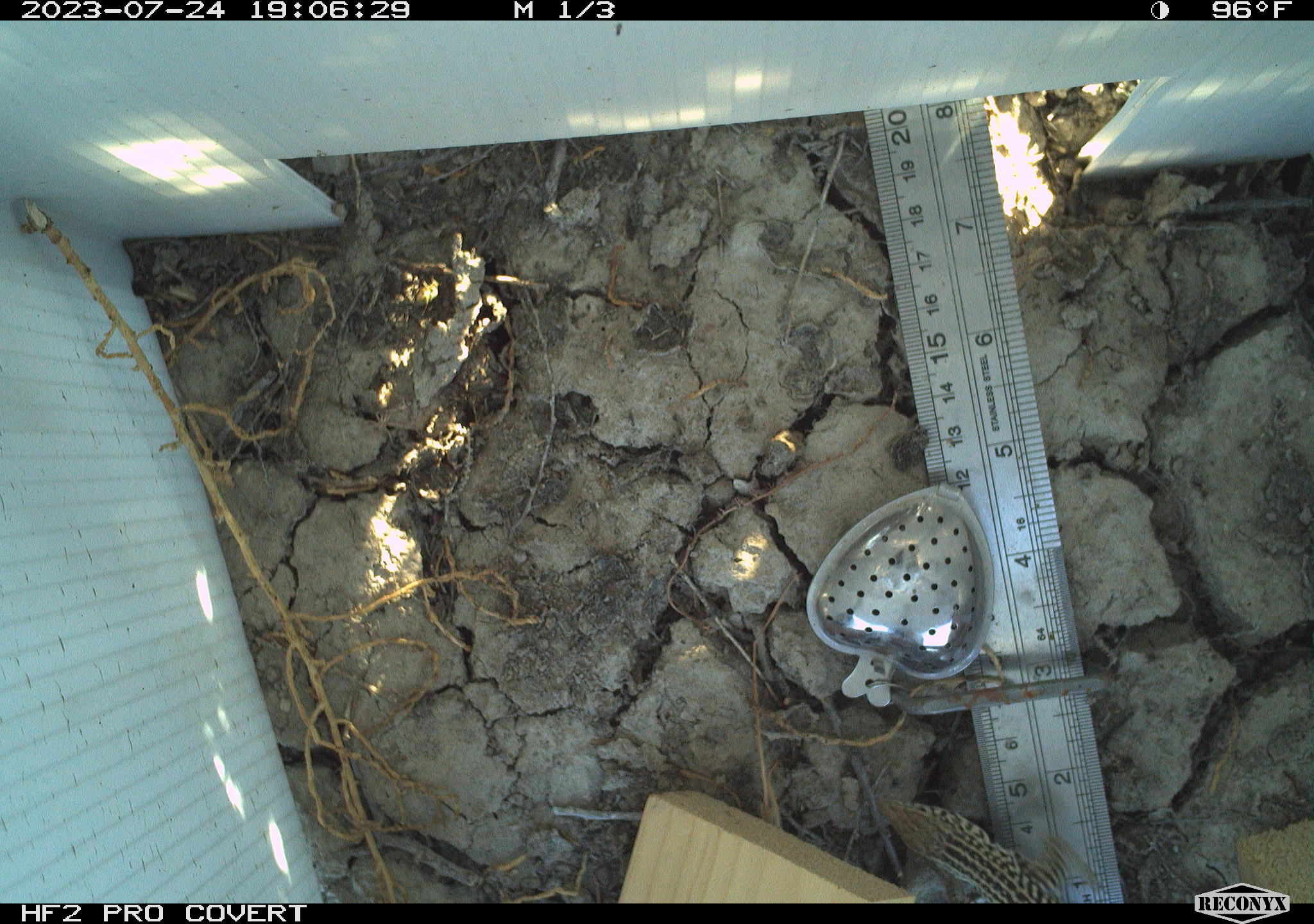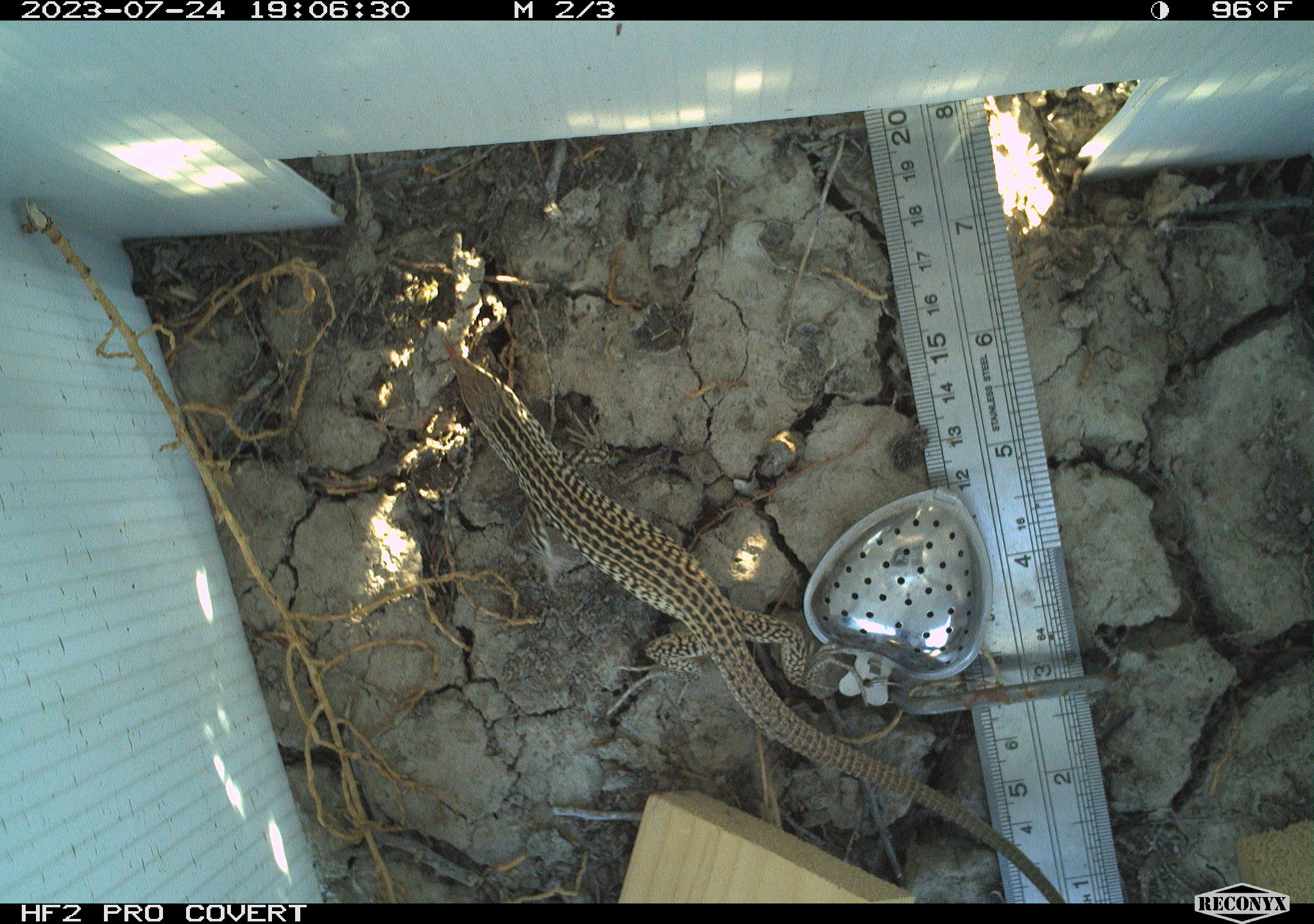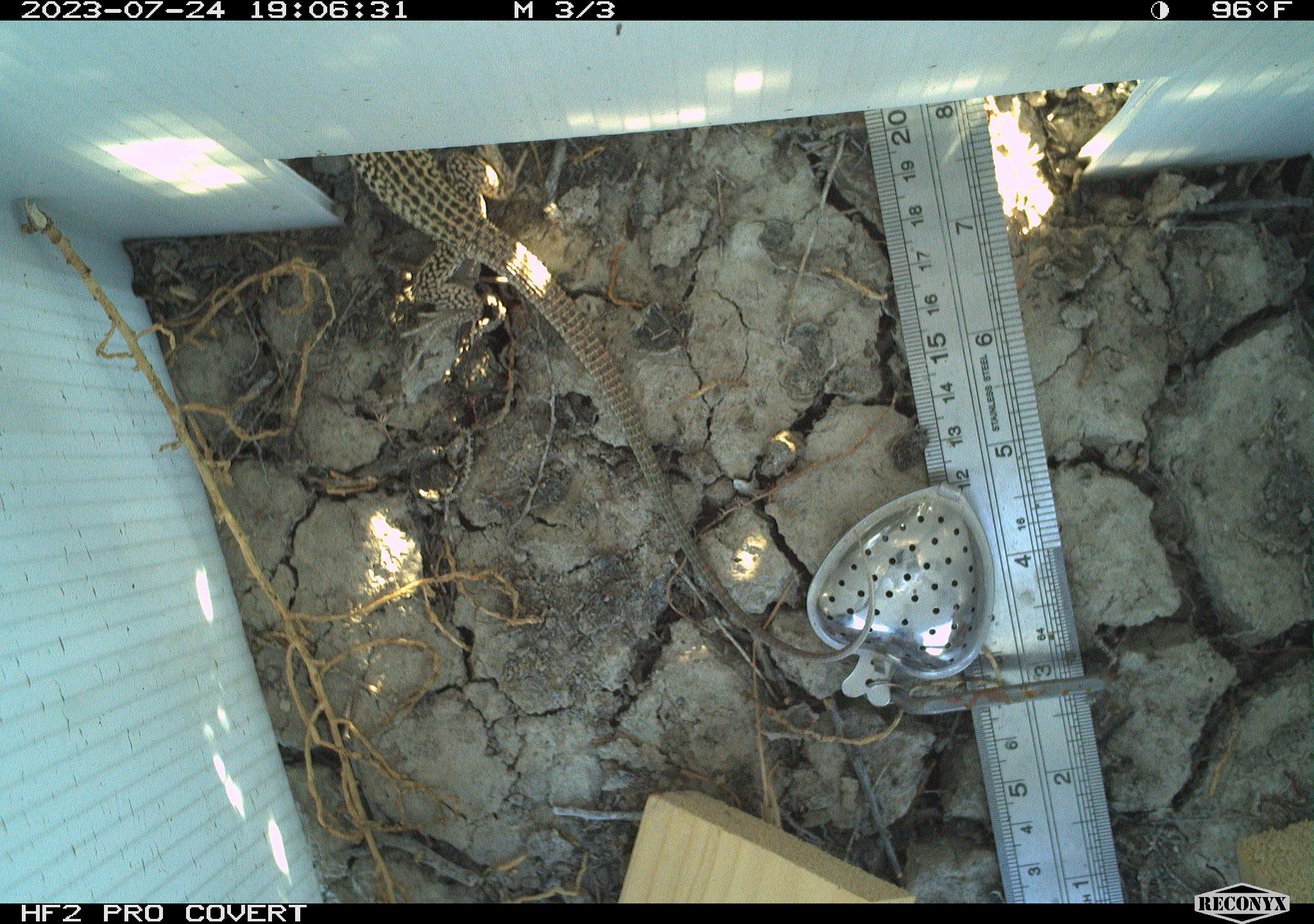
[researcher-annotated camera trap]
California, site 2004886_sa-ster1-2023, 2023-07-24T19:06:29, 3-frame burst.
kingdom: Animalia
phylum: Chordata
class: Reptilia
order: Squamata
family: Teiidae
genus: Aspidoscelis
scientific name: Aspidoscelis tigris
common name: western whiptail